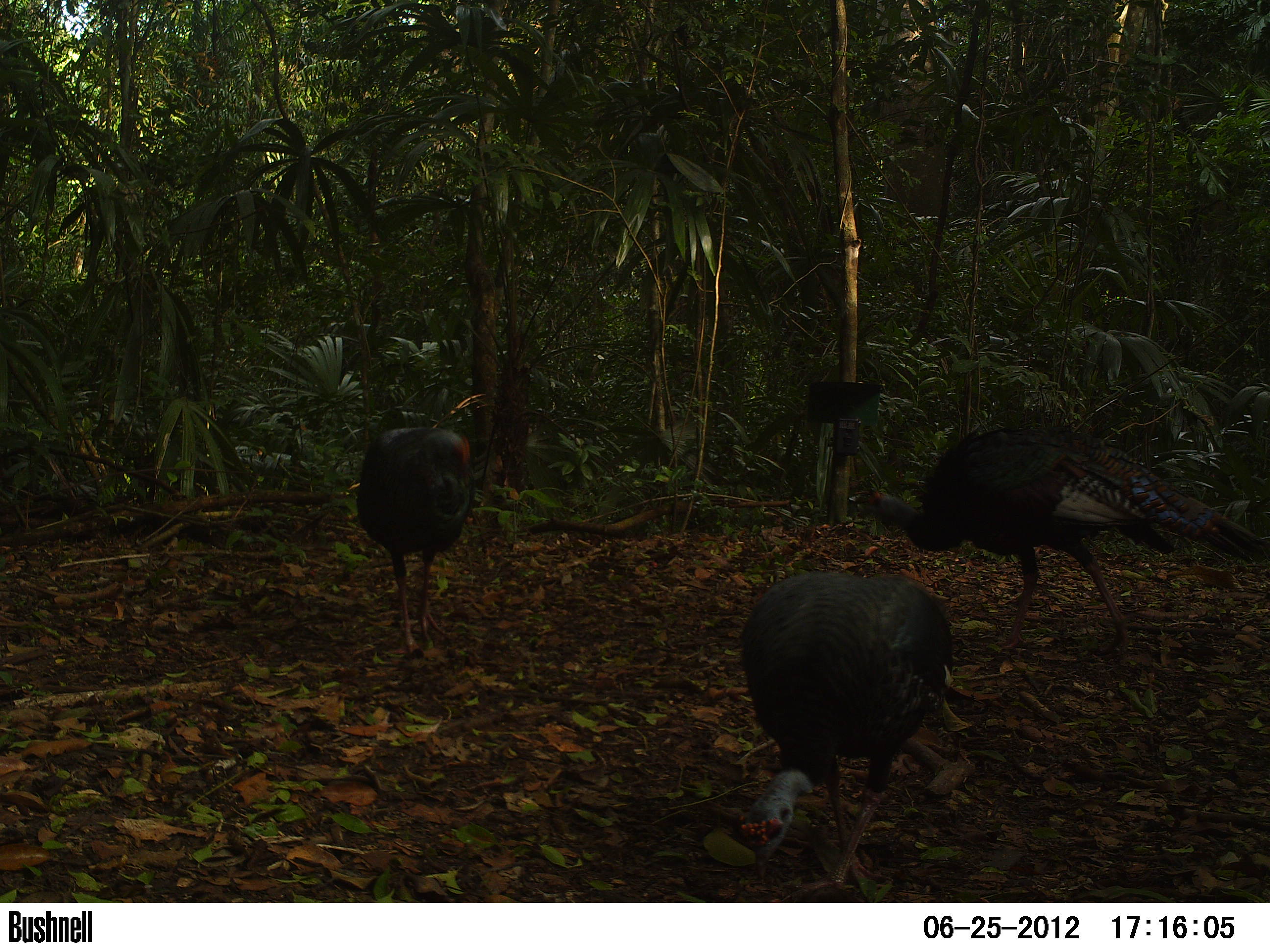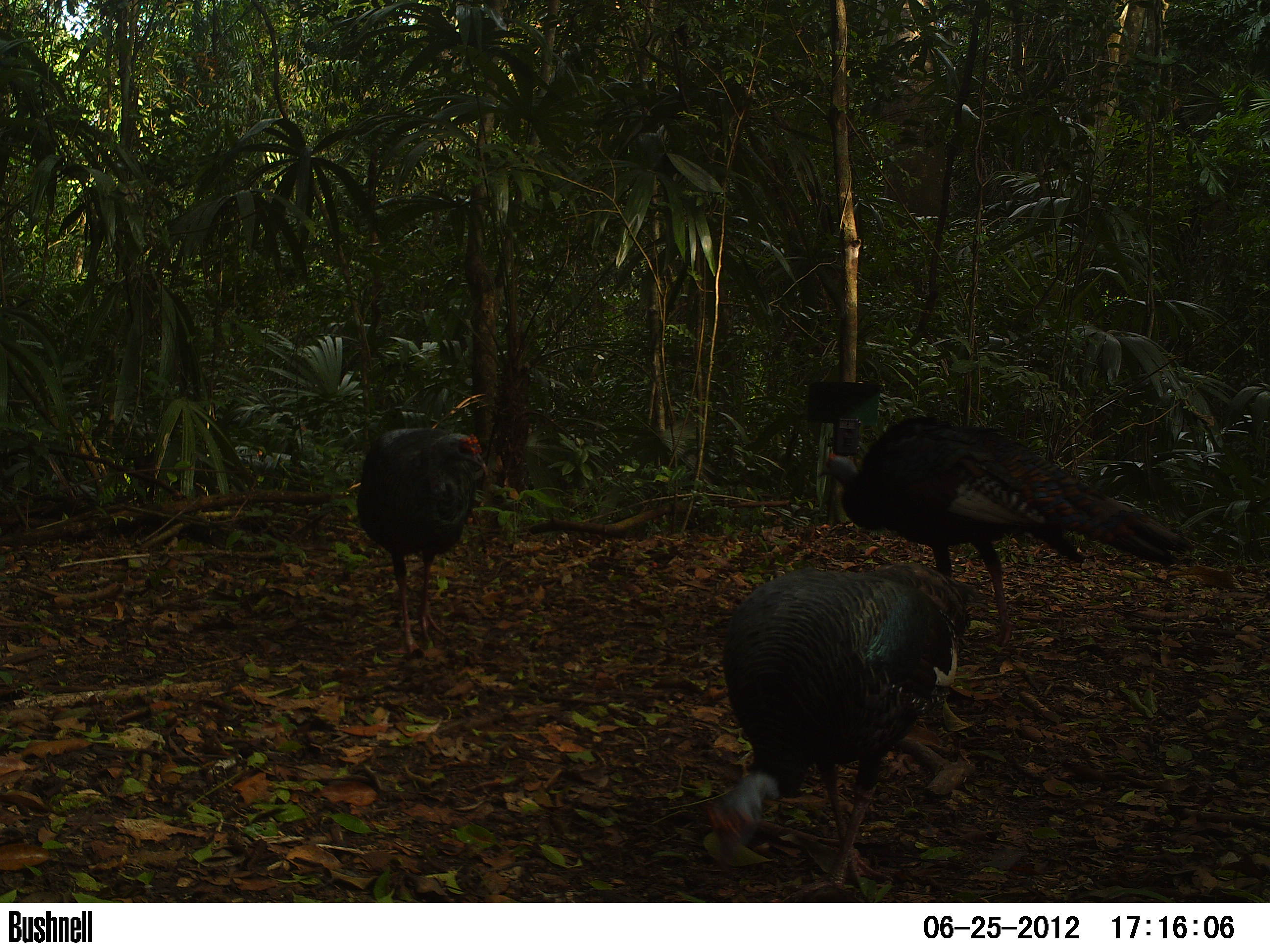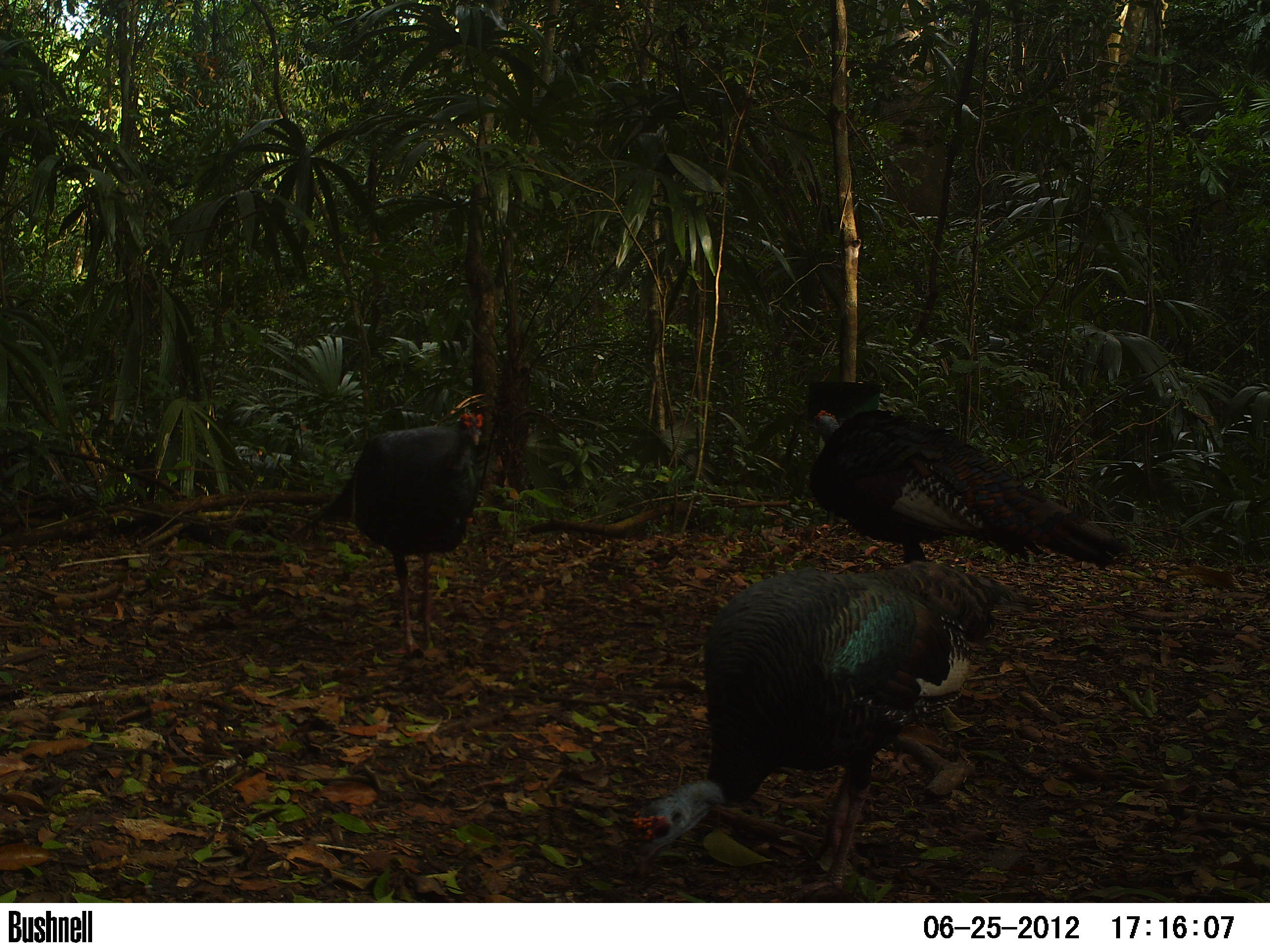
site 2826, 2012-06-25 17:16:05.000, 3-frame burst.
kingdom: Animalia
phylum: Chordata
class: Aves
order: Galliformes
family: Phasianidae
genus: Meleagris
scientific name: Meleagris ocellata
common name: ocellated turkey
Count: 5.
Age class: adult.